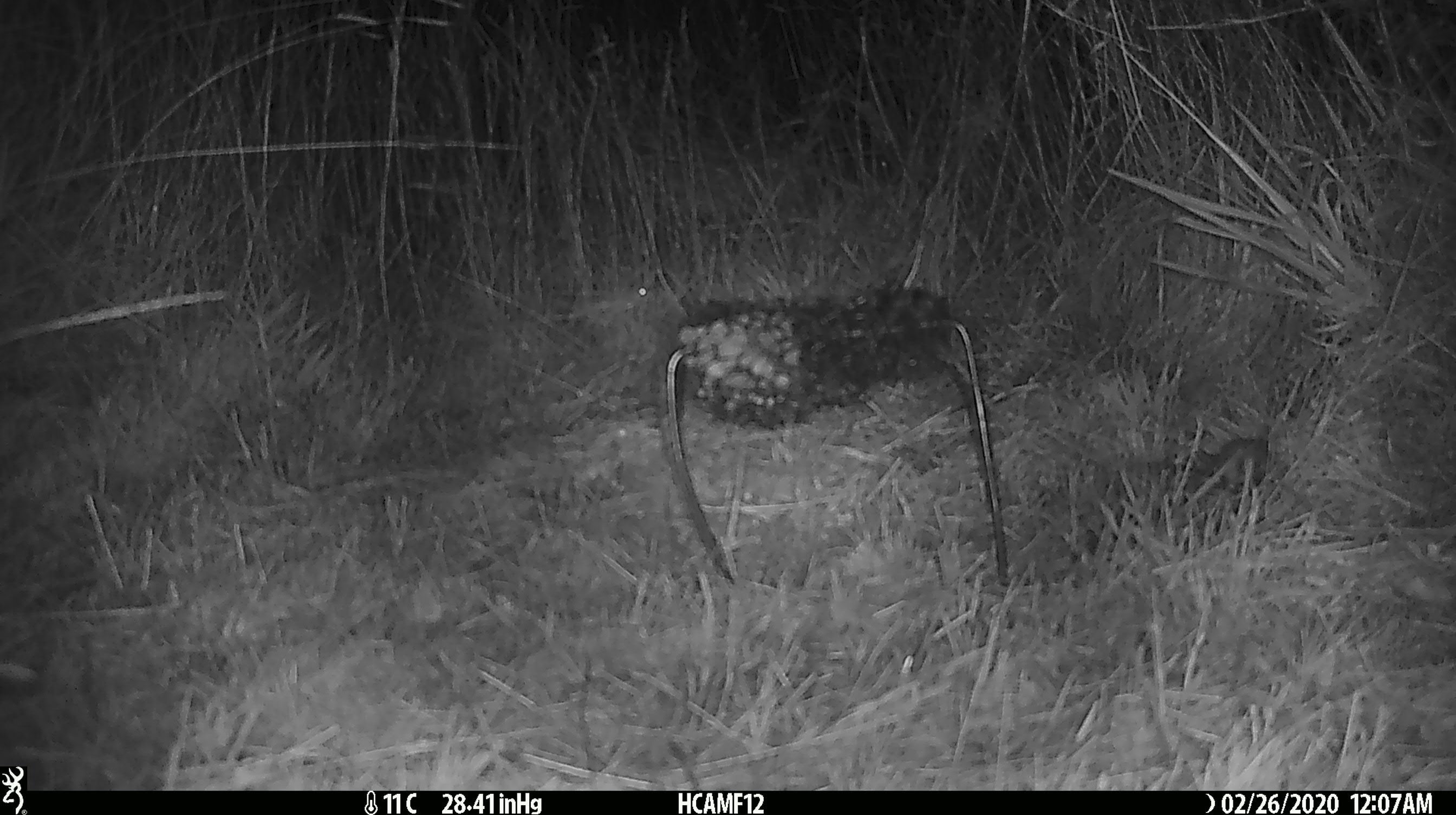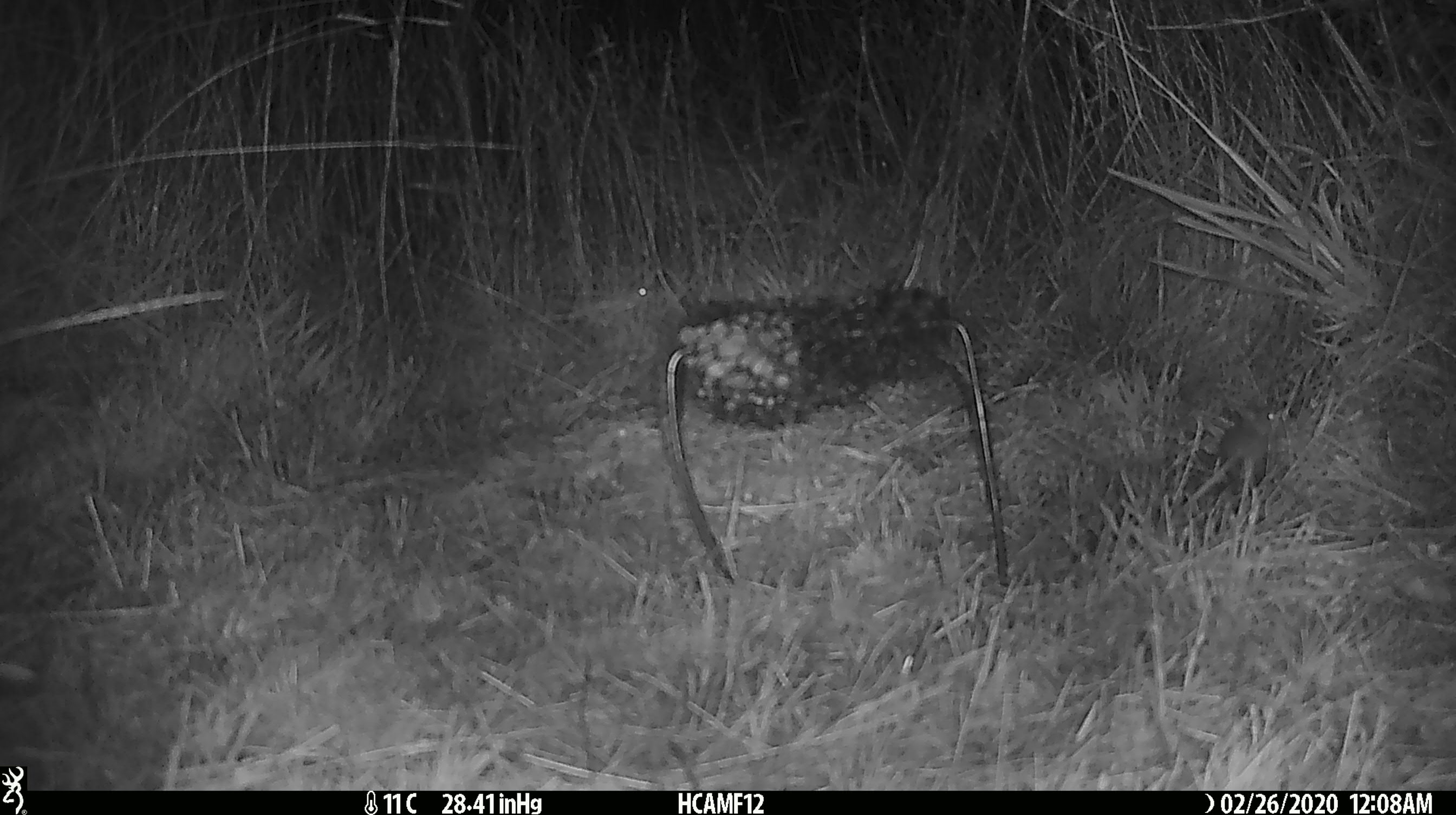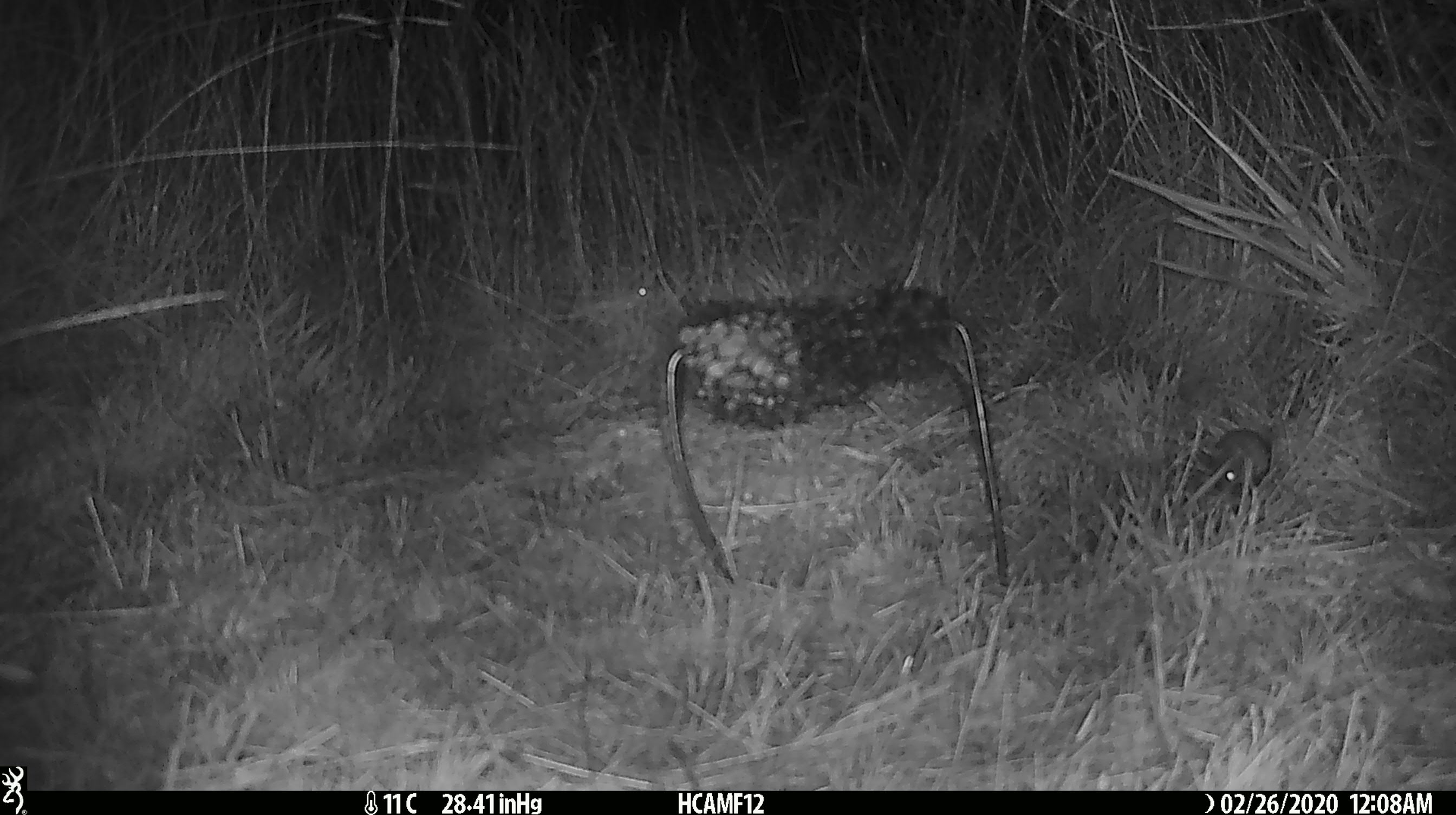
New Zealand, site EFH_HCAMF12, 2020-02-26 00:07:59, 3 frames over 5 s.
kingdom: Animalia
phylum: Chordata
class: Mammalia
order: Rodentia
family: Muridae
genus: Mus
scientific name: Mus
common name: mouse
Mouse (Mus).